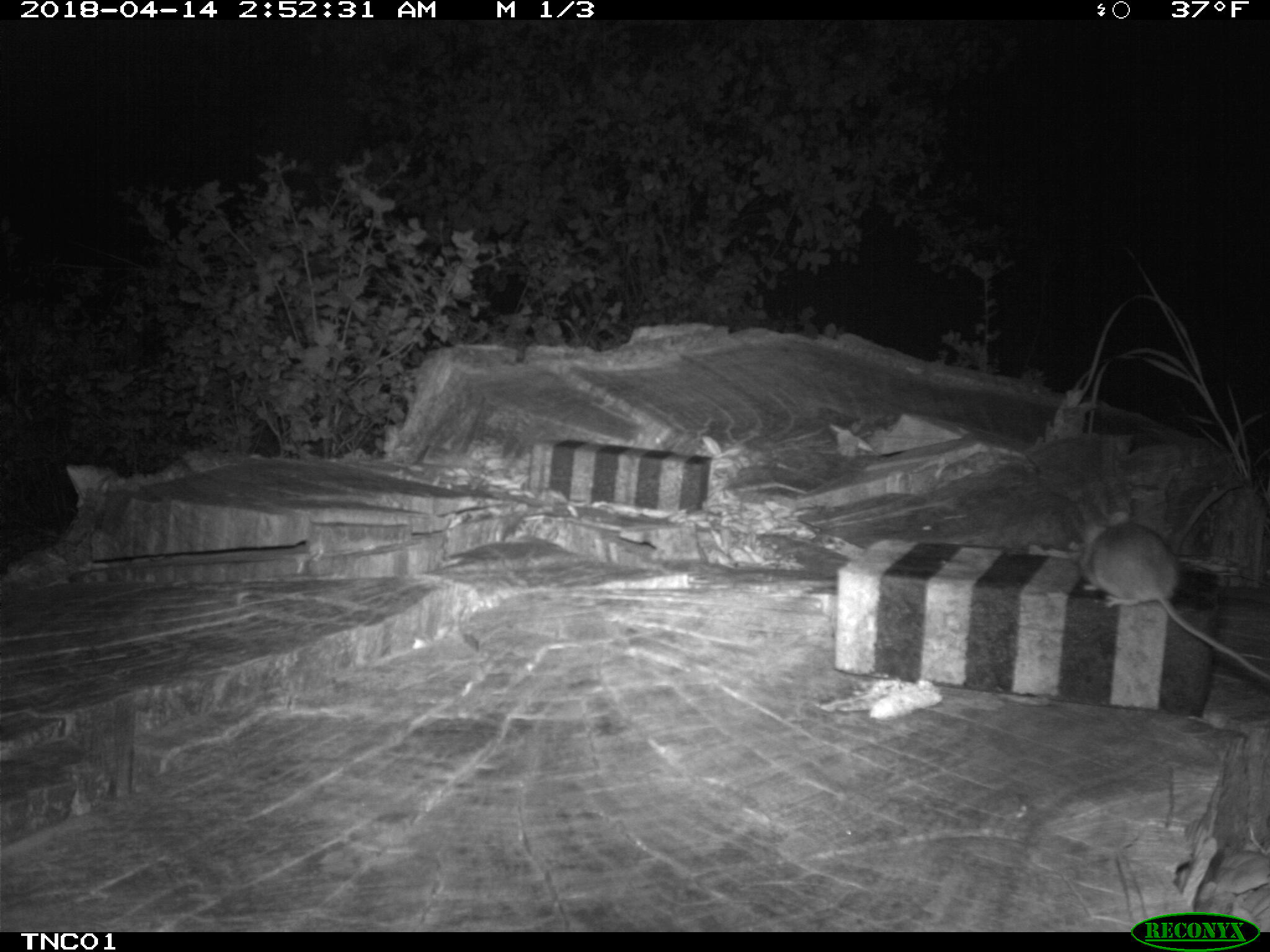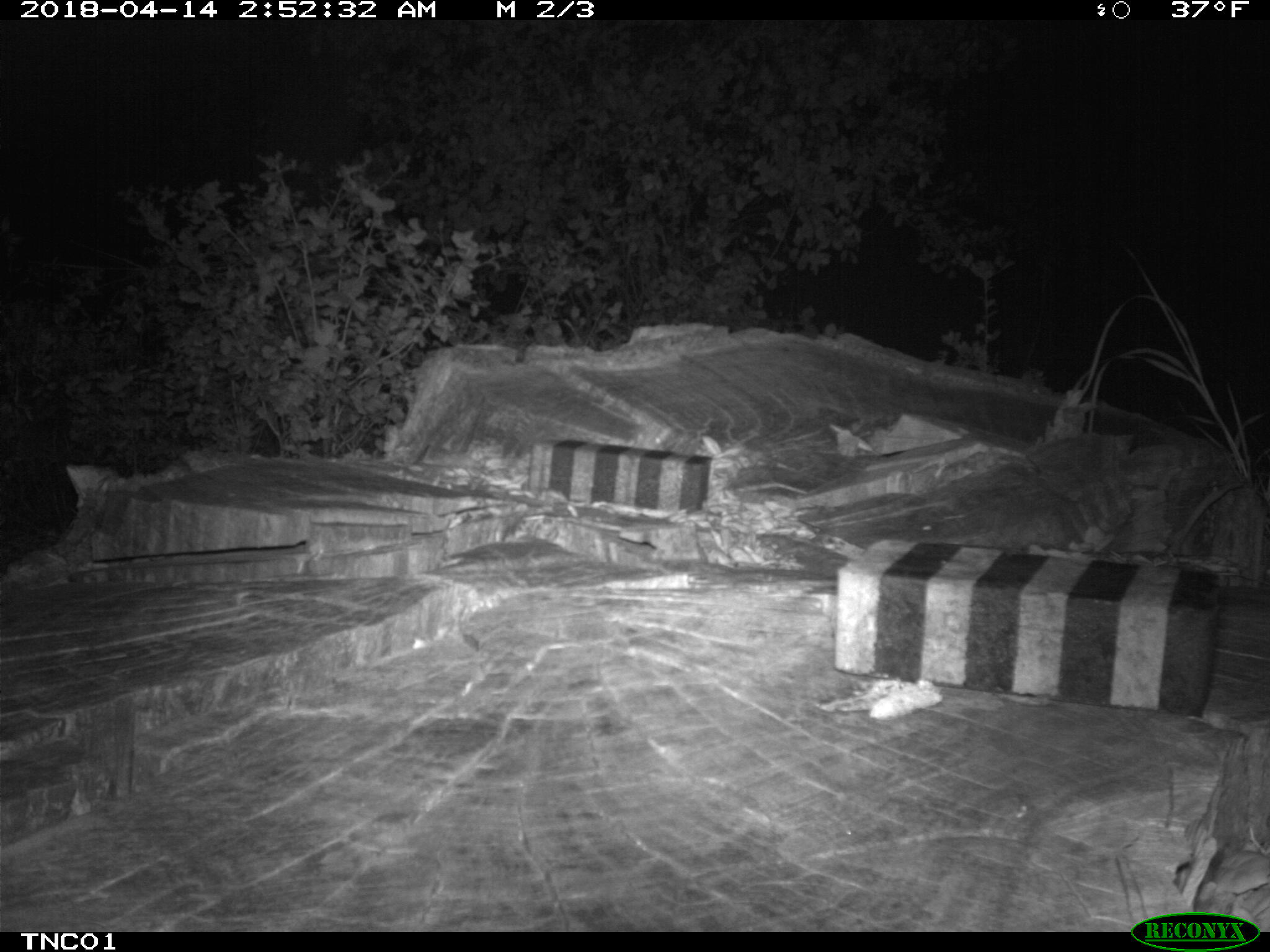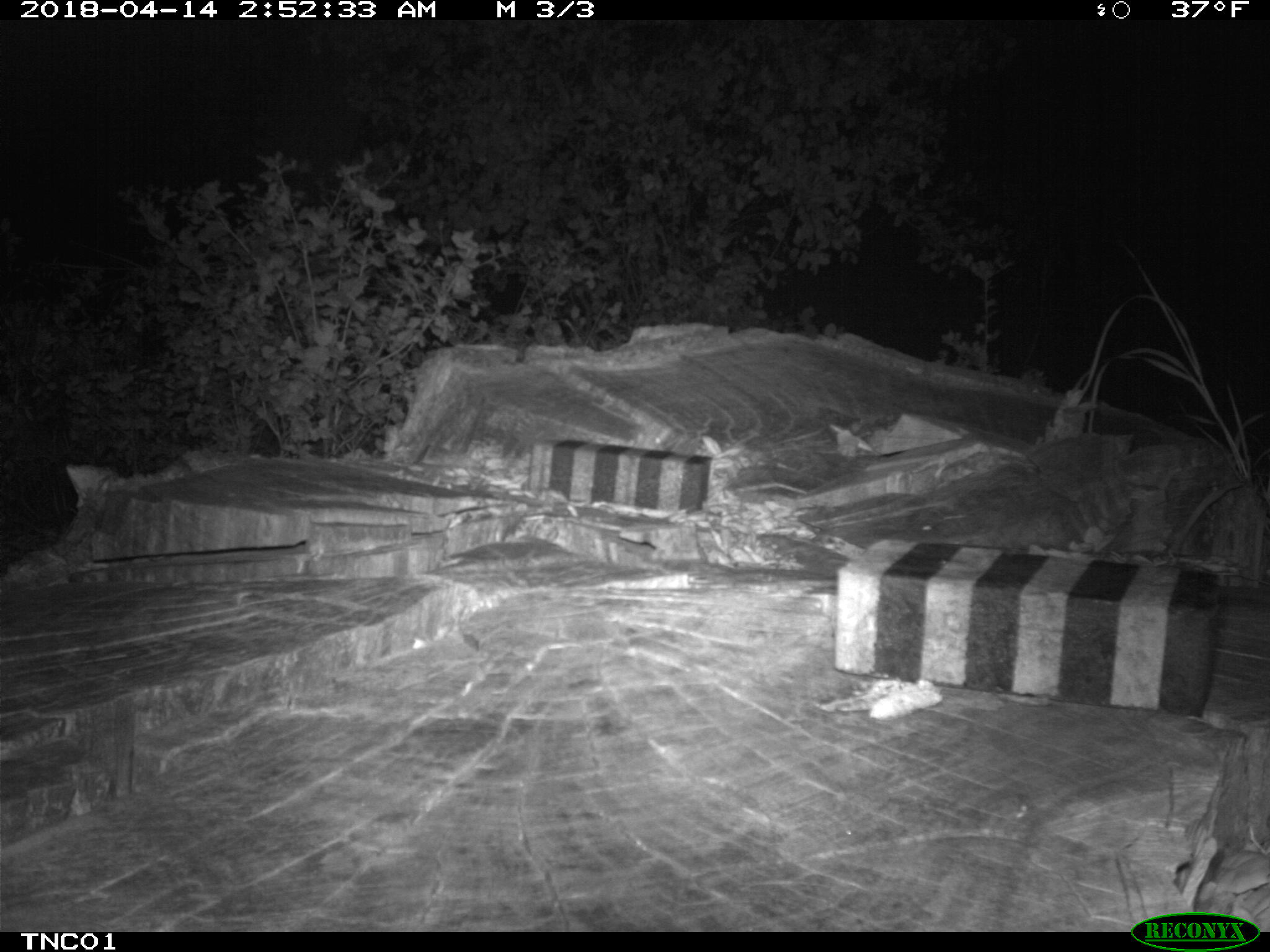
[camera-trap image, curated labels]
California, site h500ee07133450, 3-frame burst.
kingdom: Animalia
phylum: Chordata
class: Mammalia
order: Rodentia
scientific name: Rodentia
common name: rodent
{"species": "rodent (Rodentia)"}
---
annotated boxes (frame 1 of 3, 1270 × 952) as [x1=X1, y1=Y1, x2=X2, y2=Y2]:
rodent: [x1=1077, y1=507, x2=1268, y2=682]